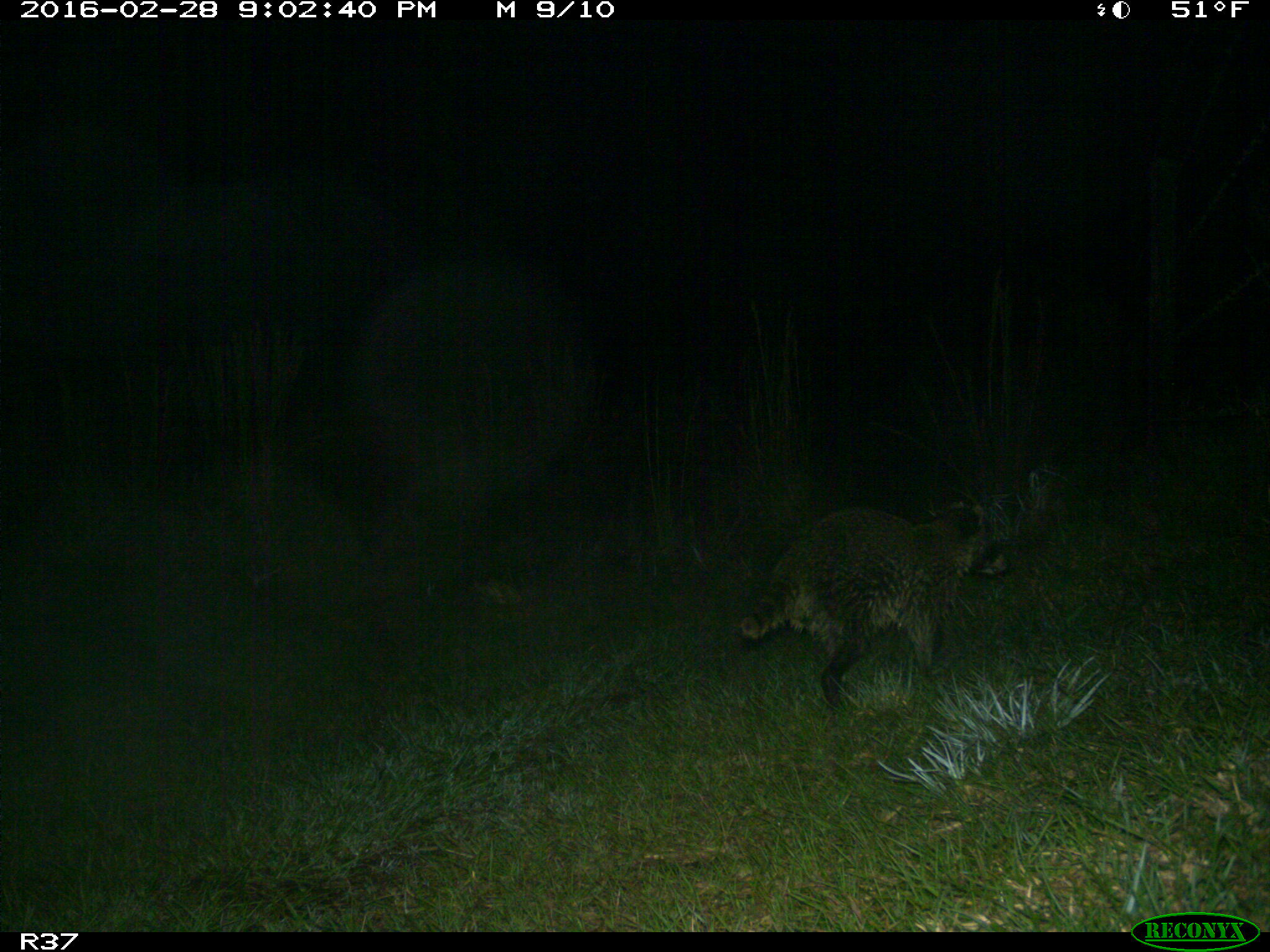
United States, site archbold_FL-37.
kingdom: Animalia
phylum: Chordata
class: Mammalia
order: Carnivora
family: Procyonidae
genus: Procyon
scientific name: Procyon lotor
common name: common raccoon